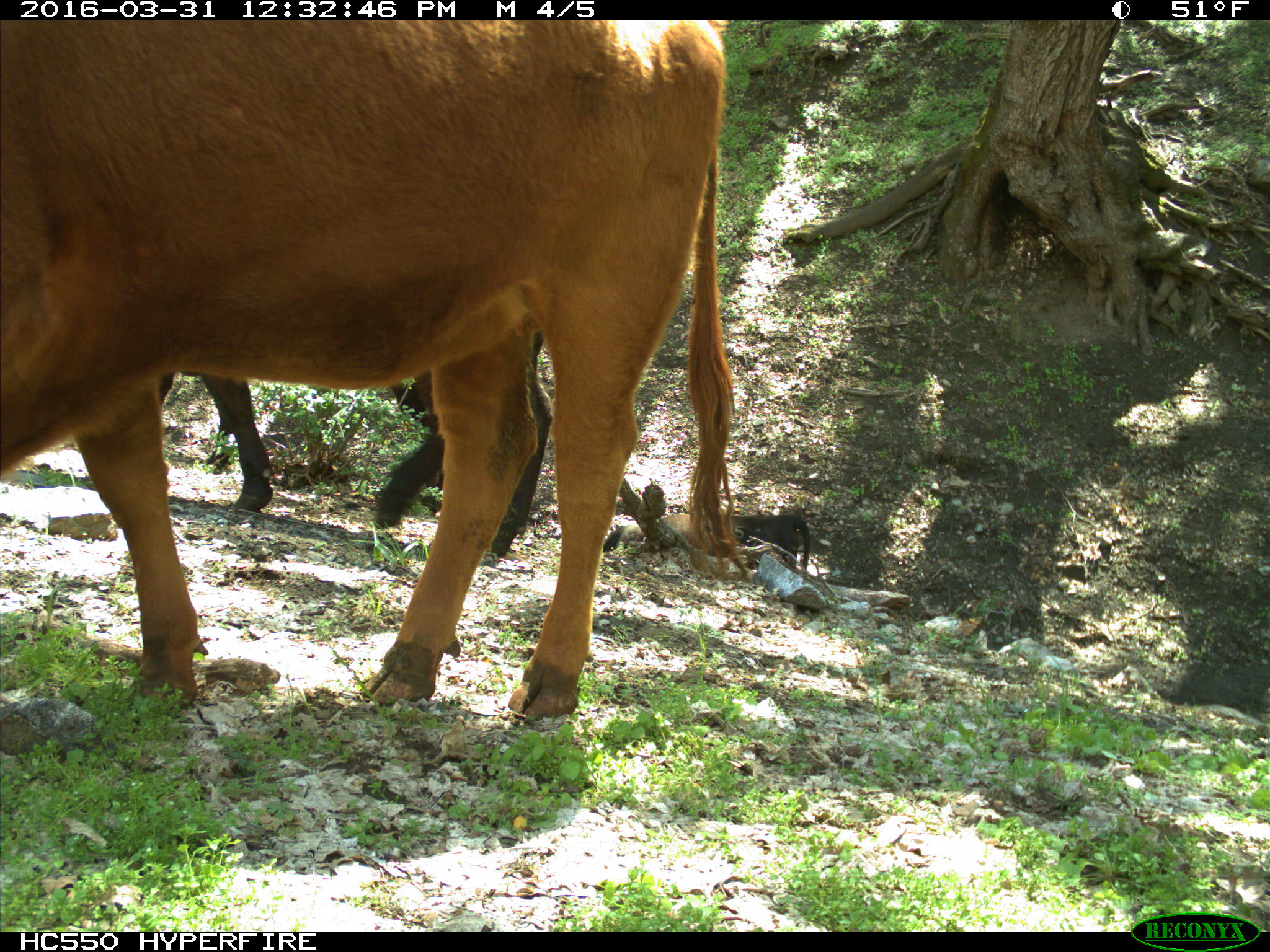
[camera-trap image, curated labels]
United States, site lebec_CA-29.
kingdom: Animalia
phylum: Chordata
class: Mammalia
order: Artiodactyla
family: Bovidae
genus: Bos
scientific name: Bos taurus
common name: domestic cow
Bos taurus (domestic cow).